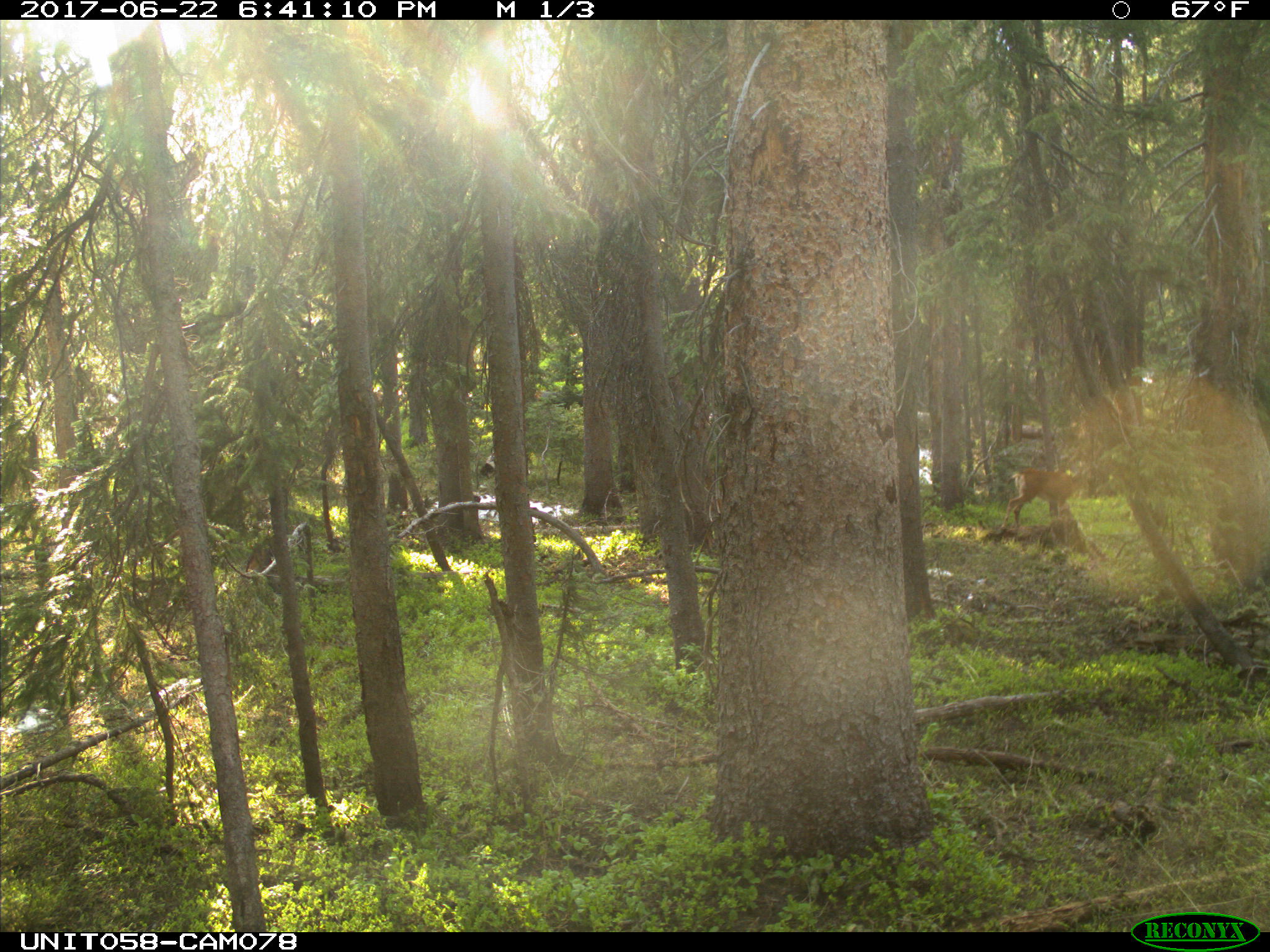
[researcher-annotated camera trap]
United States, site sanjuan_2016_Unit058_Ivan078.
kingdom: Animalia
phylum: Chordata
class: Mammalia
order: Artiodactyla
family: Cervidae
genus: Odocoileus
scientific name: Odocoileus hemionus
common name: mule deer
Odocoileus hemionus (mule deer).